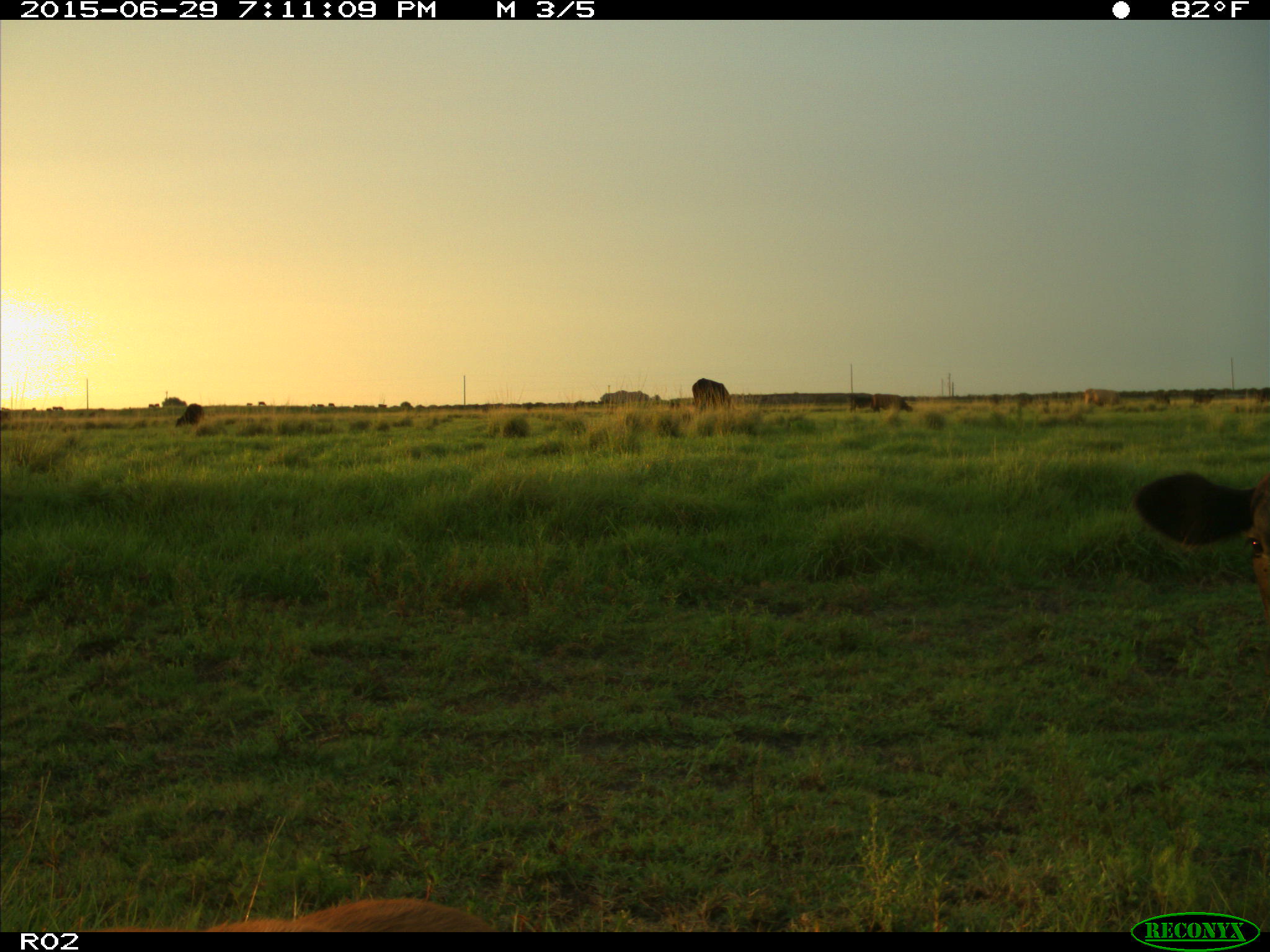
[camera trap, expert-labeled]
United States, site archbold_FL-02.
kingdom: Animalia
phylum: Chordata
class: Mammalia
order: Artiodactyla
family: Bovidae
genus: Bos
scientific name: Bos taurus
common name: domestic cow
Bos taurus (domestic cow).